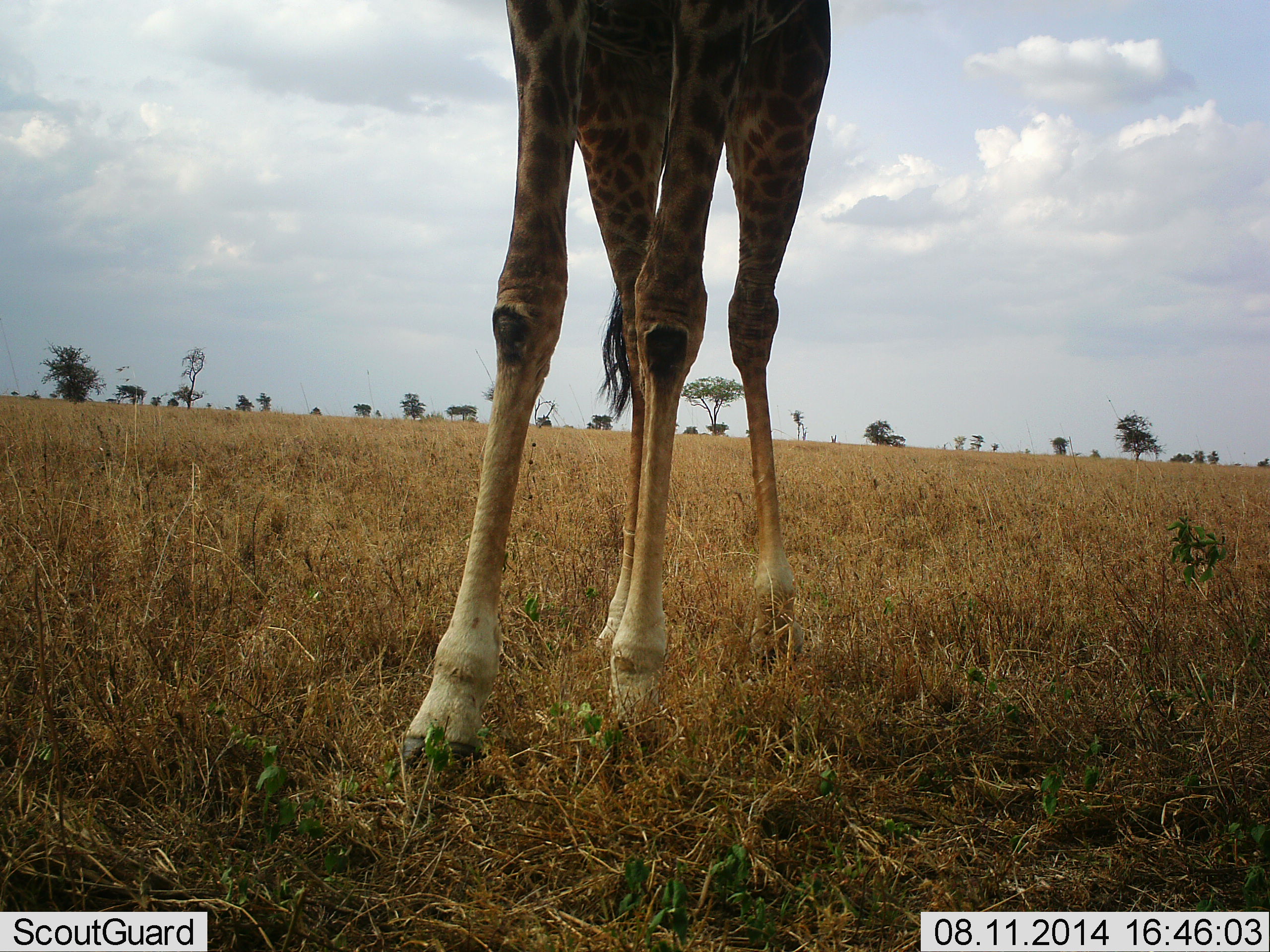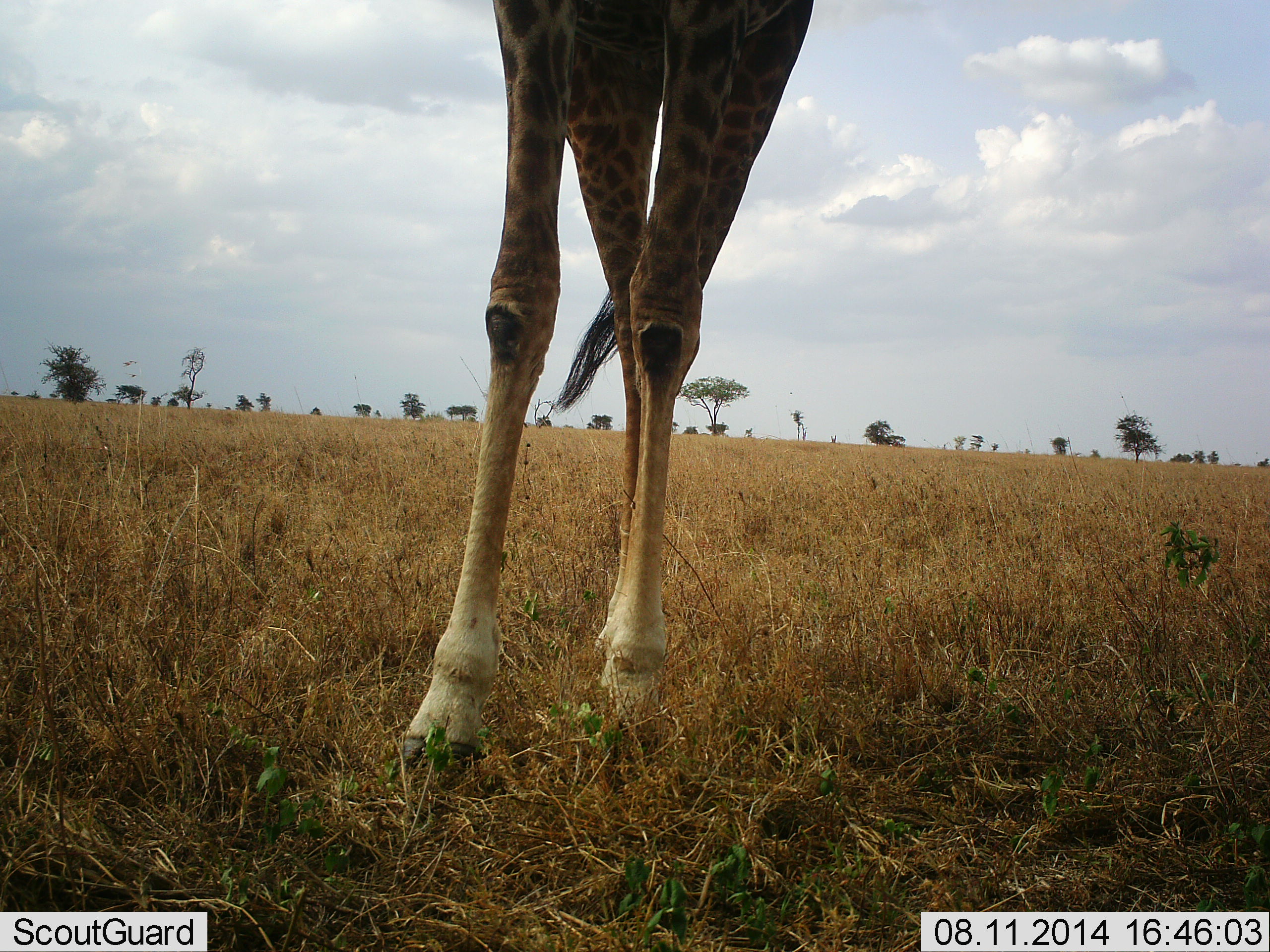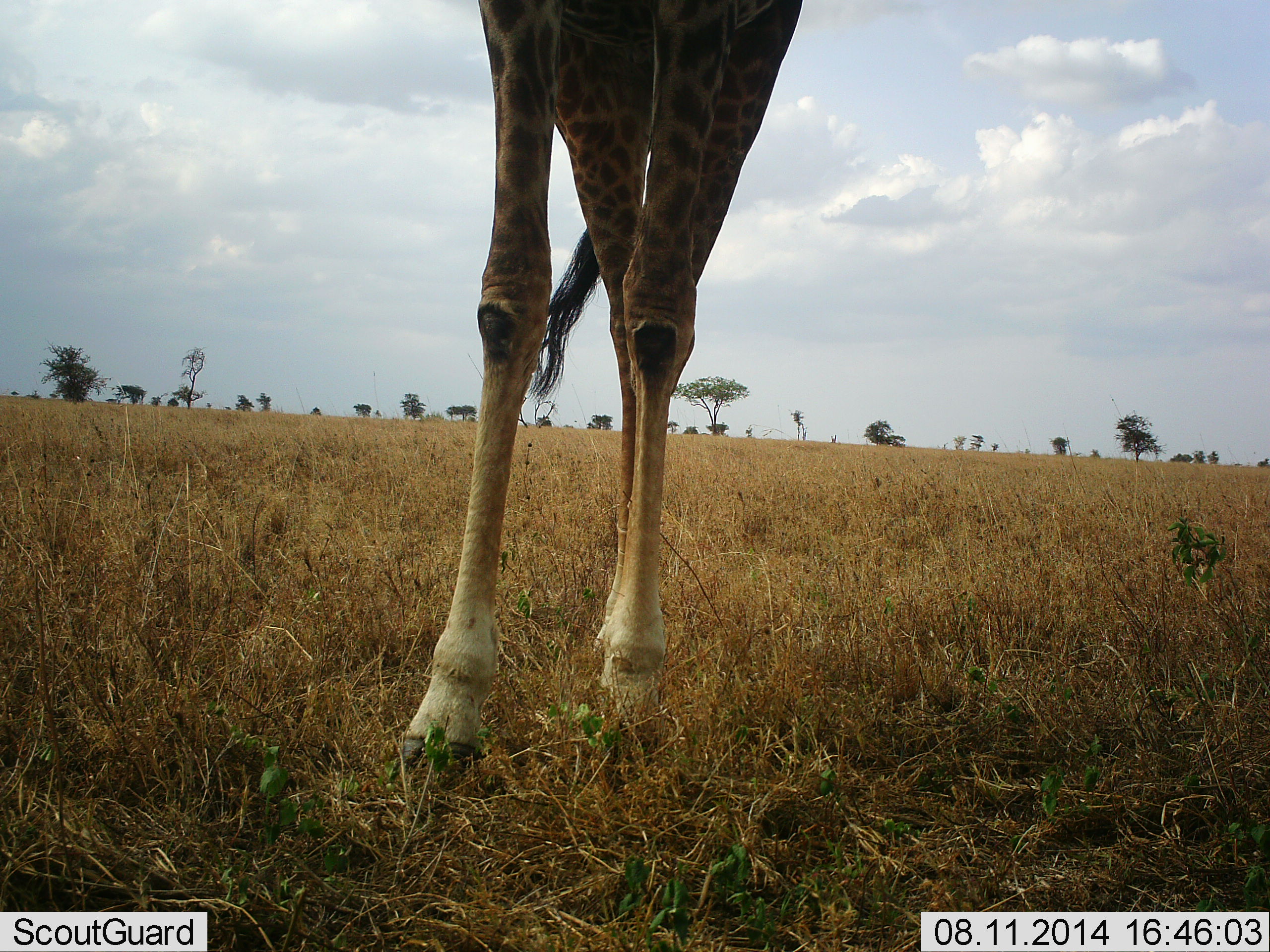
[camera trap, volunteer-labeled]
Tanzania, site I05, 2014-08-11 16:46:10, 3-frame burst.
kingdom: Animalia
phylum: Chordata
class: Mammalia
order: Artiodactyla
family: Giraffidae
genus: Giraffa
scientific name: Giraffa camelopardalis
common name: giraffe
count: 1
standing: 90%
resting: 0%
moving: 10%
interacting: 0%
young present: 0%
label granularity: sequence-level